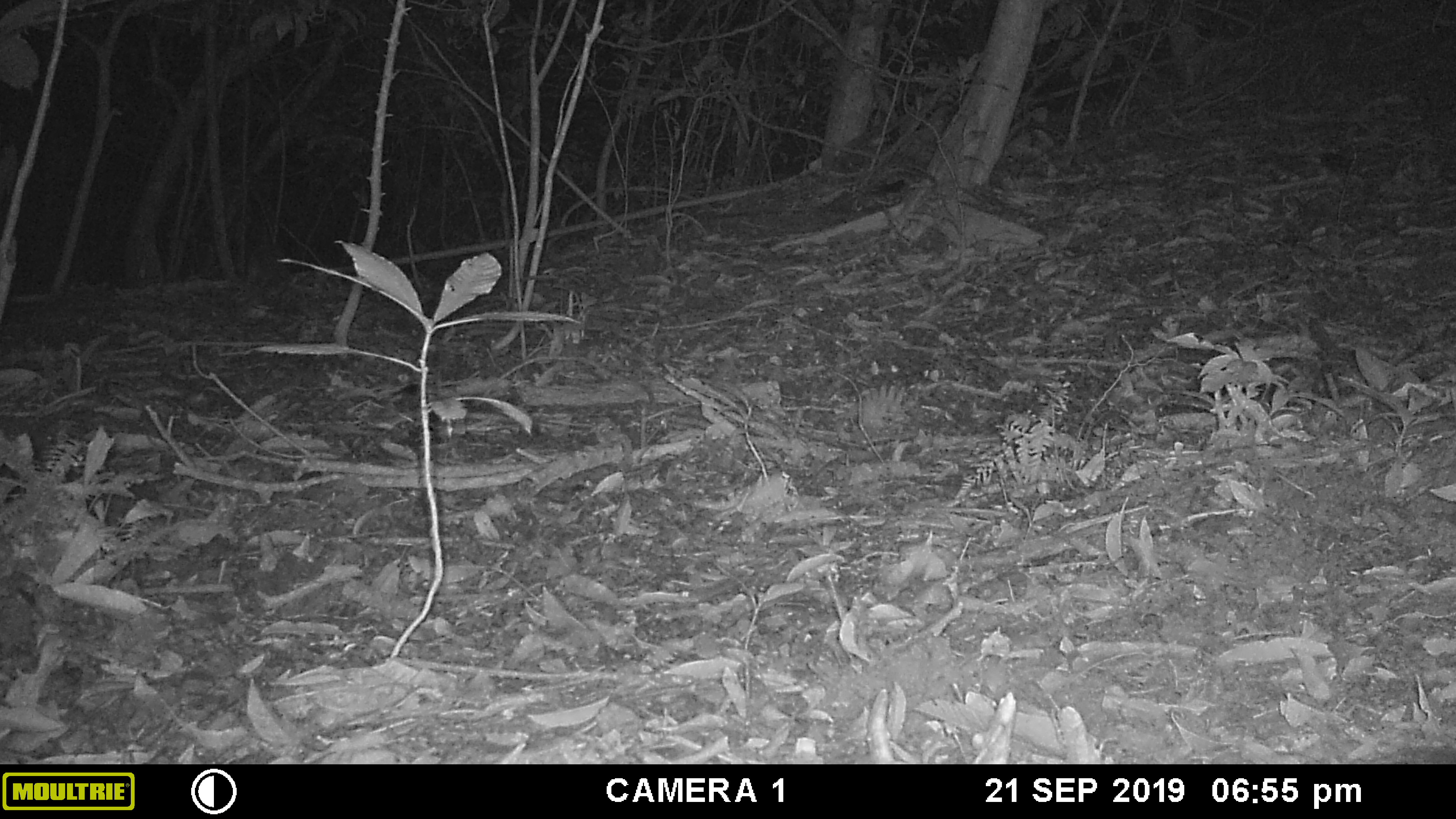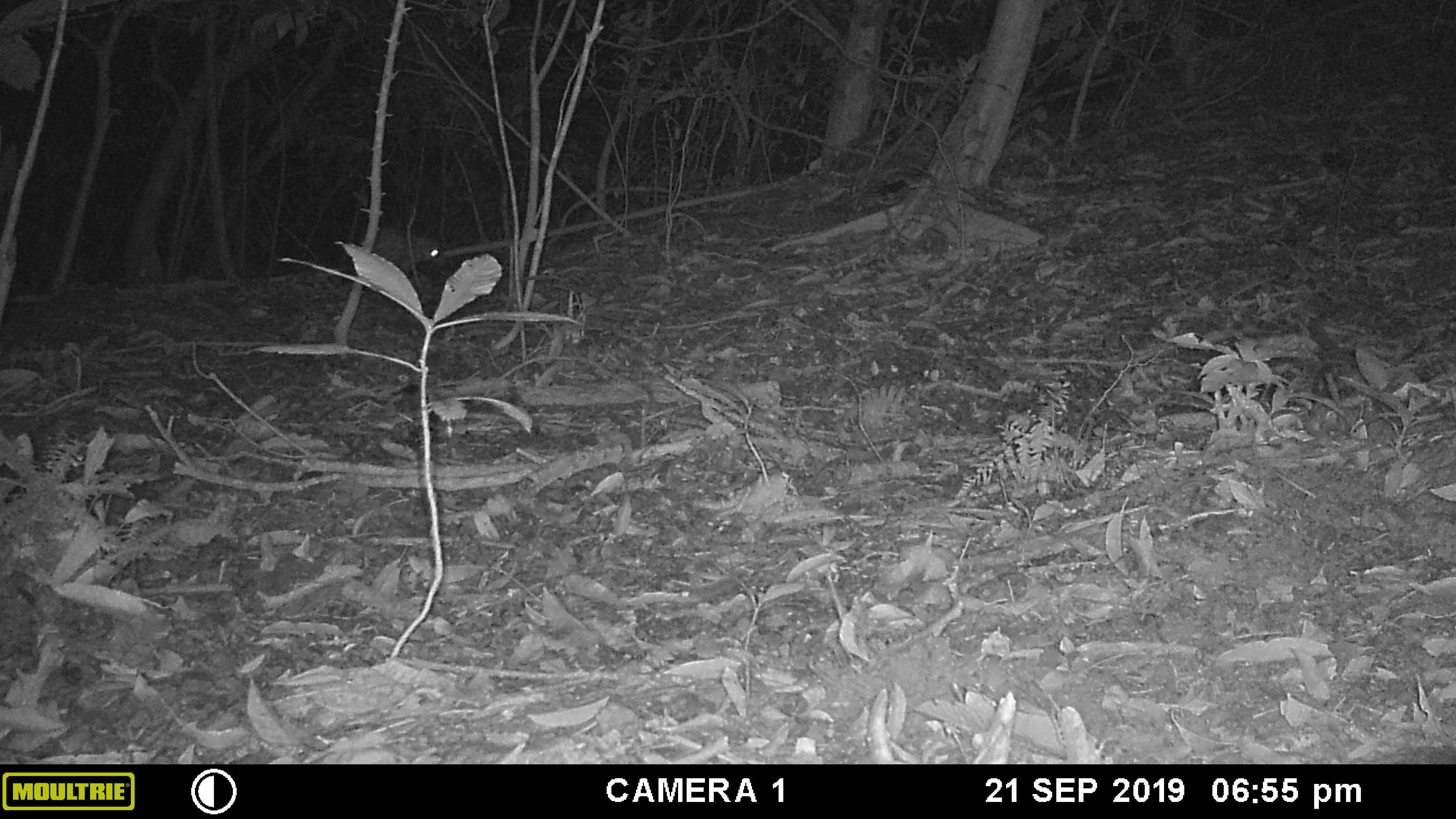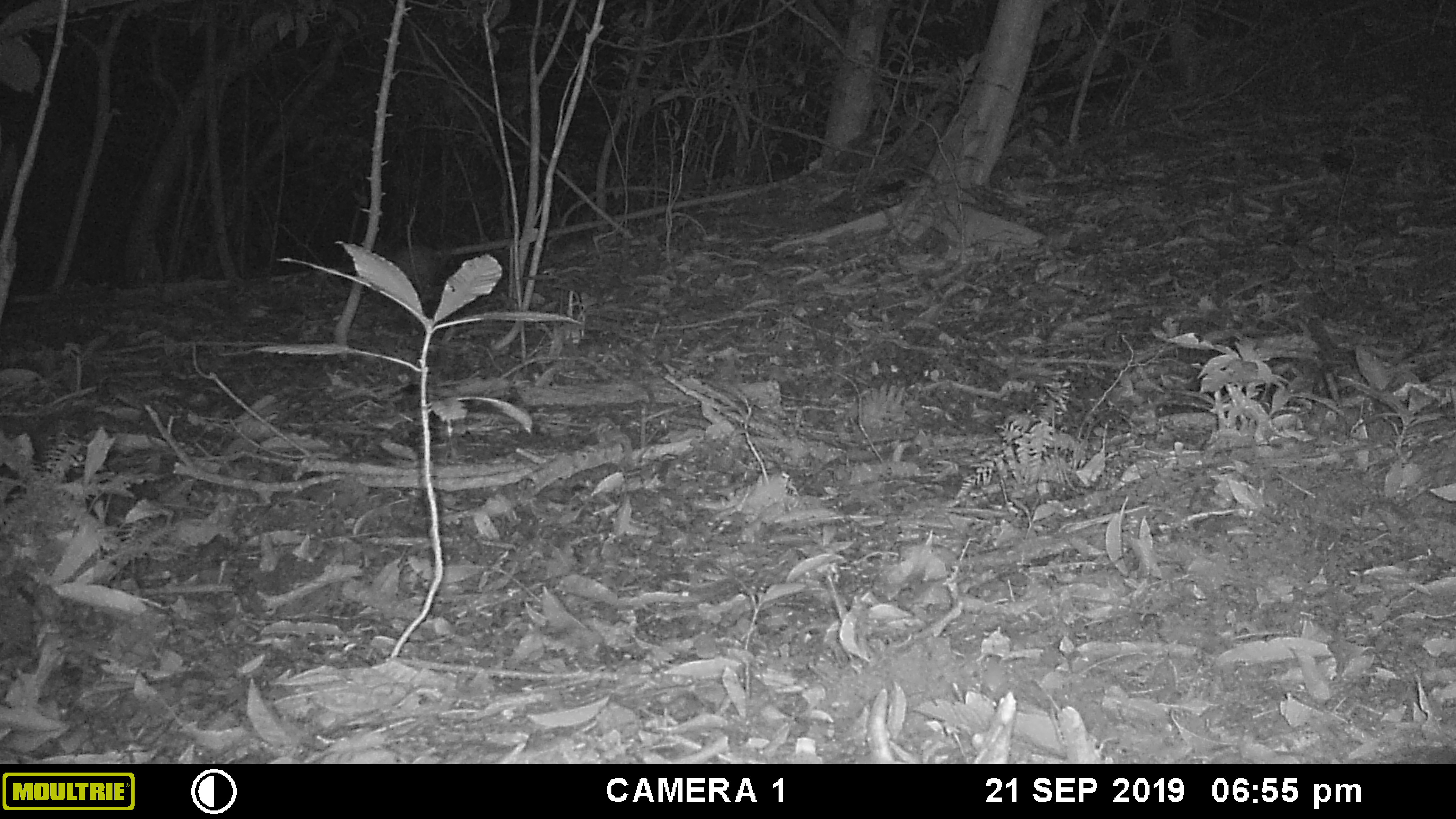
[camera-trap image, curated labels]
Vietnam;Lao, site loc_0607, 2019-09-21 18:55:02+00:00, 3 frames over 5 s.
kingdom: Animalia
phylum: Chordata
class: Mammalia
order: Rodentia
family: Hystricidae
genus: Atherurus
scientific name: Atherurus macrourus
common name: asiatic brush-tailed porcupine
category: asiatic brush tailed porcupine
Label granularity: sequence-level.